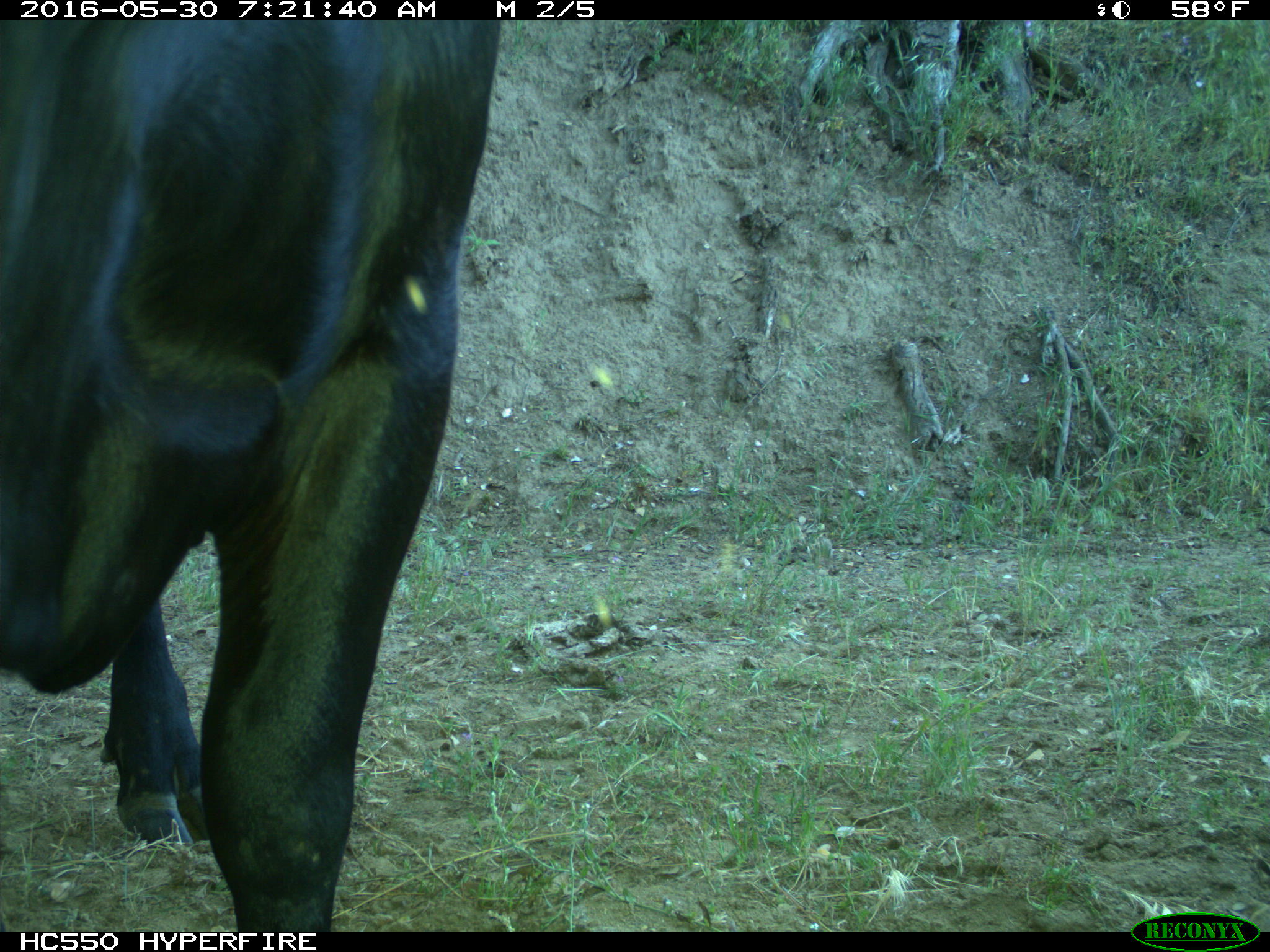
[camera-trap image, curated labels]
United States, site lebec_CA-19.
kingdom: Animalia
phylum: Chordata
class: Mammalia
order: Artiodactyla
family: Bovidae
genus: Bos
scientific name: Bos taurus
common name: domestic cow